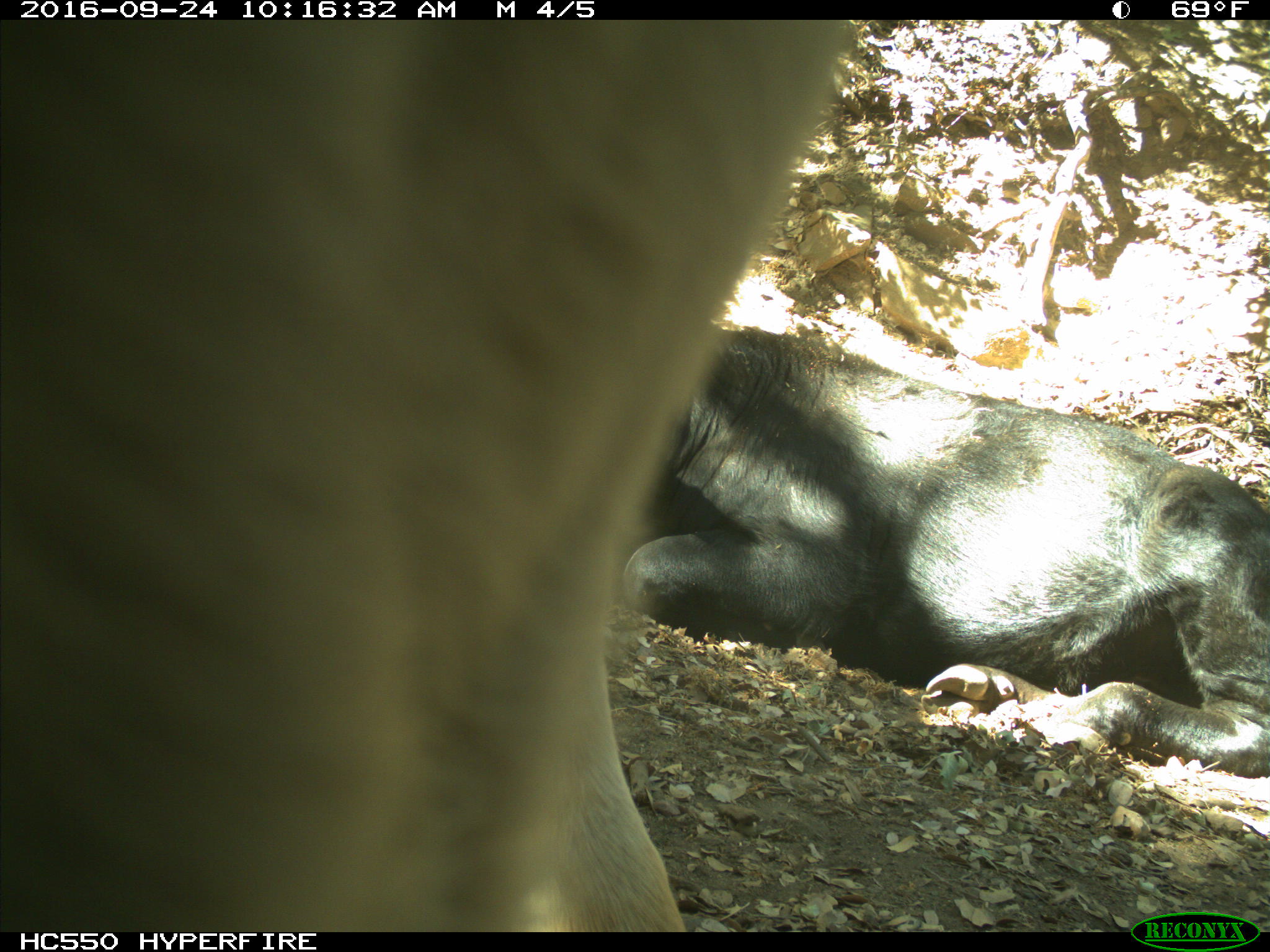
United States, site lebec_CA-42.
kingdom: Animalia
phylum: Chordata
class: Mammalia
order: Artiodactyla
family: Bovidae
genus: Bos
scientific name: Bos taurus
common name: domestic cow